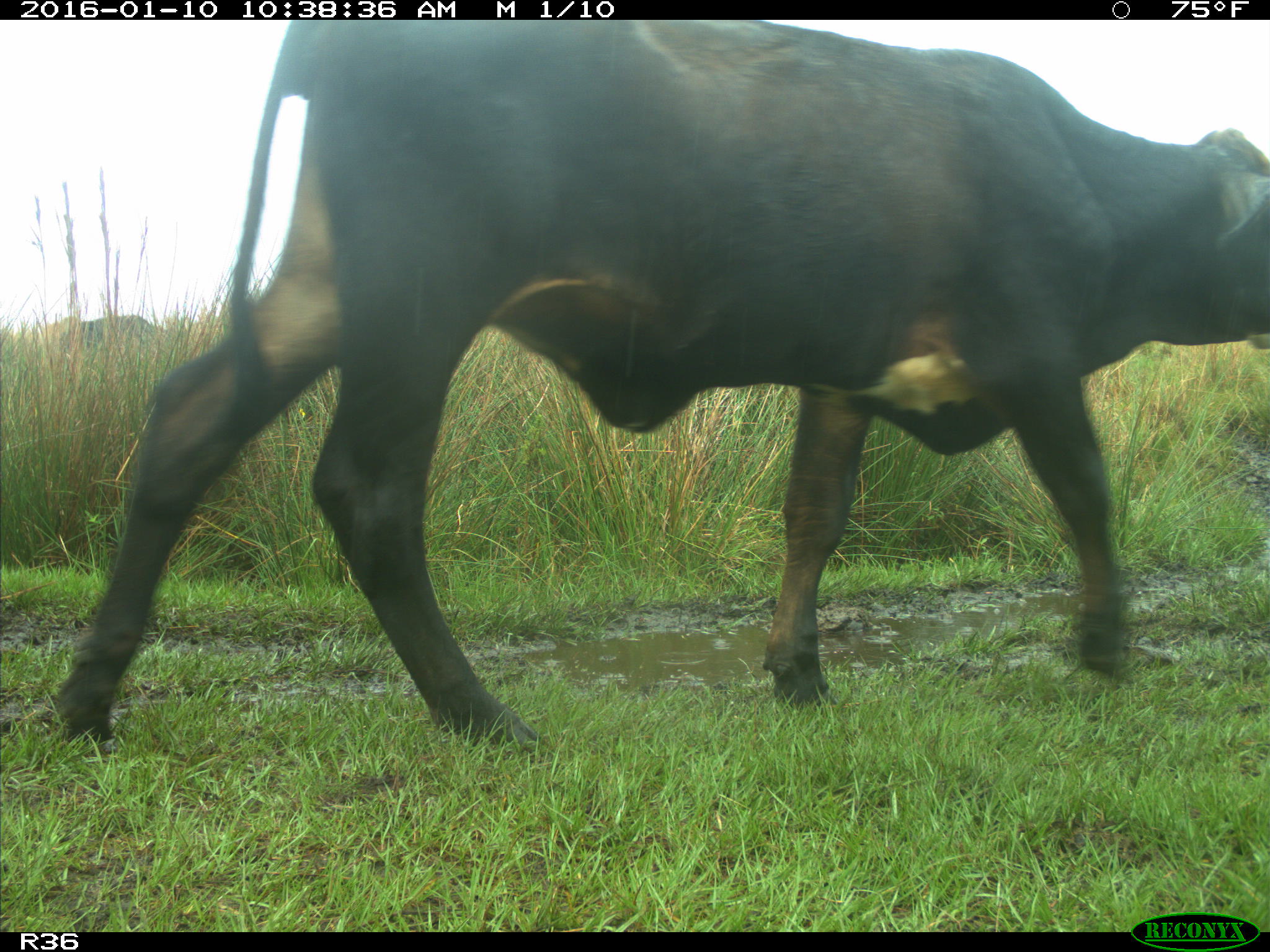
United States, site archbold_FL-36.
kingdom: Animalia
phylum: Chordata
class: Mammalia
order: Artiodactyla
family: Bovidae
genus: Bos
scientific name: Bos taurus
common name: domestic cow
Bos taurus (domestic cow).